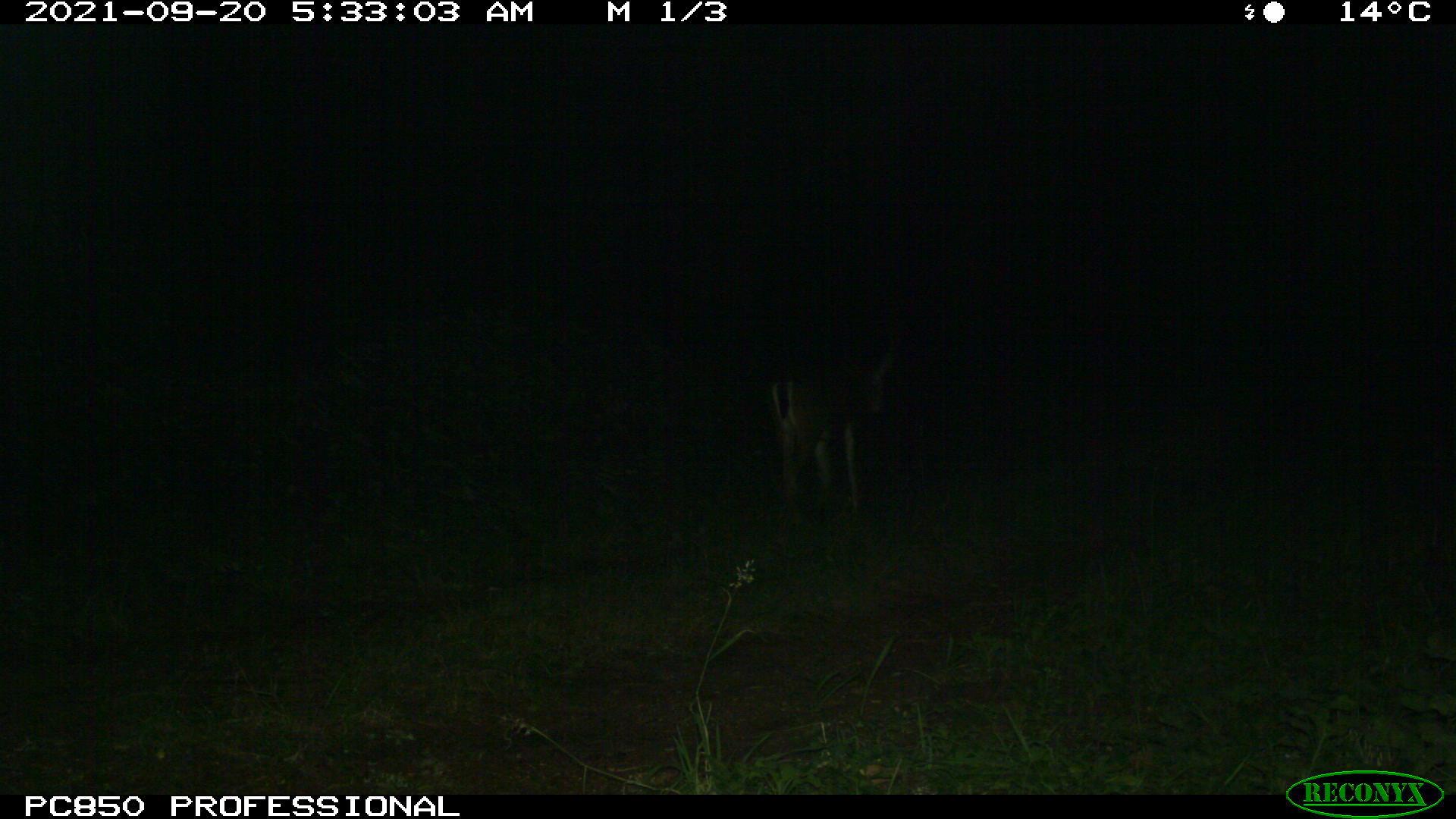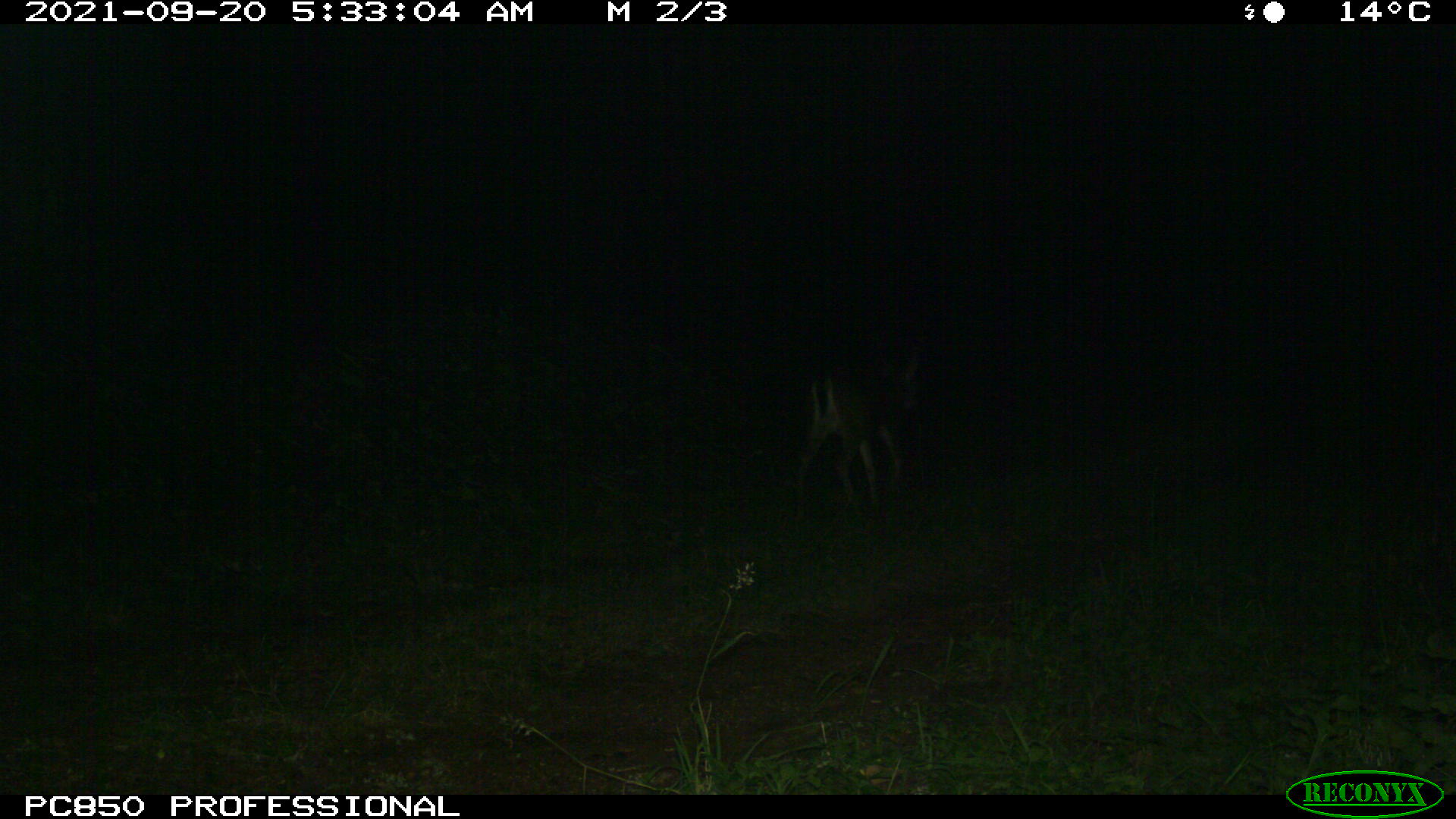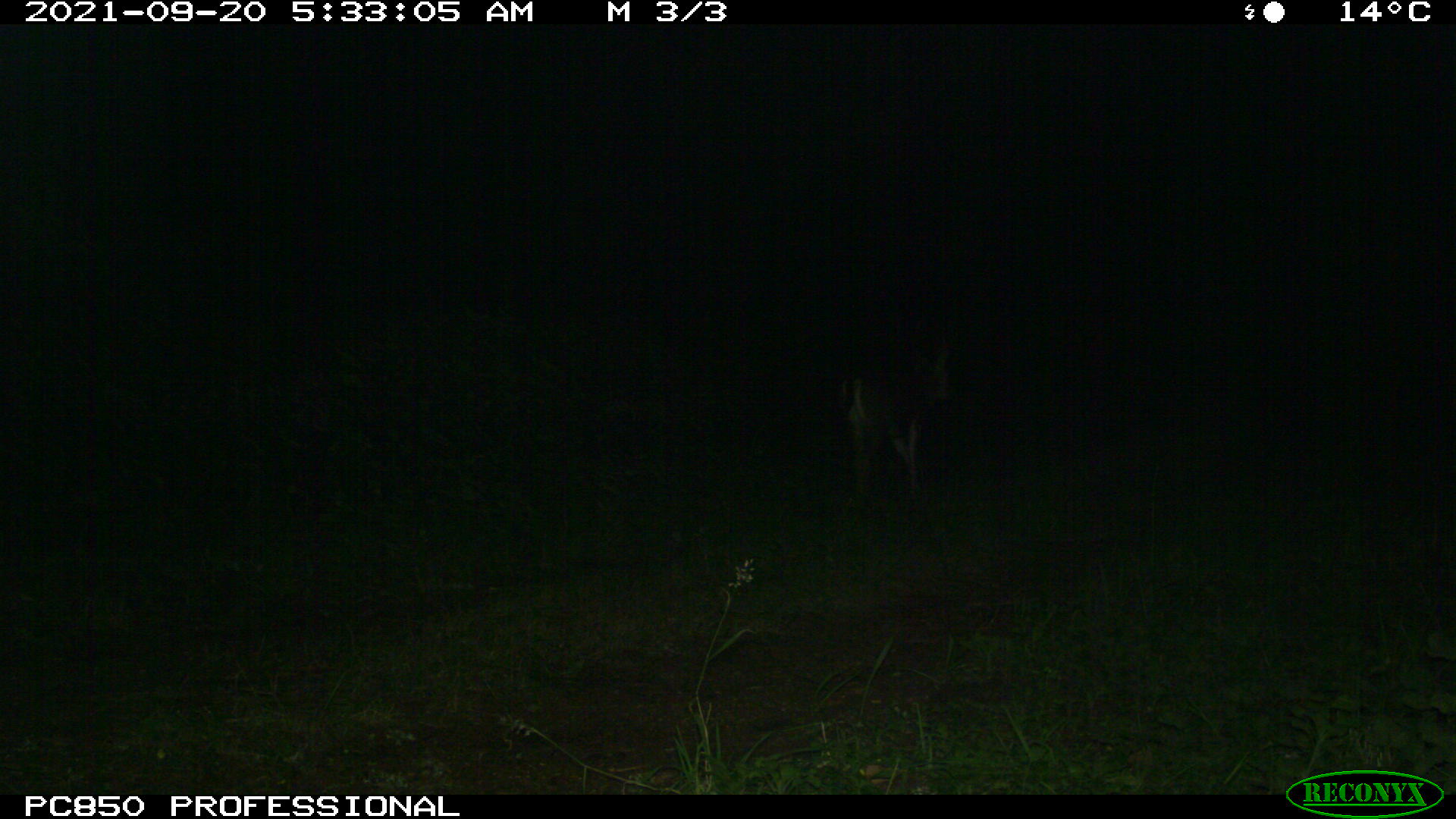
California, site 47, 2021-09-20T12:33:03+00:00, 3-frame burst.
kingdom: Animalia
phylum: Chordata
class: Mammalia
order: Artiodactyla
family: Cervidae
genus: Odocoileus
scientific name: Odocoileus hemionus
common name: mule deer